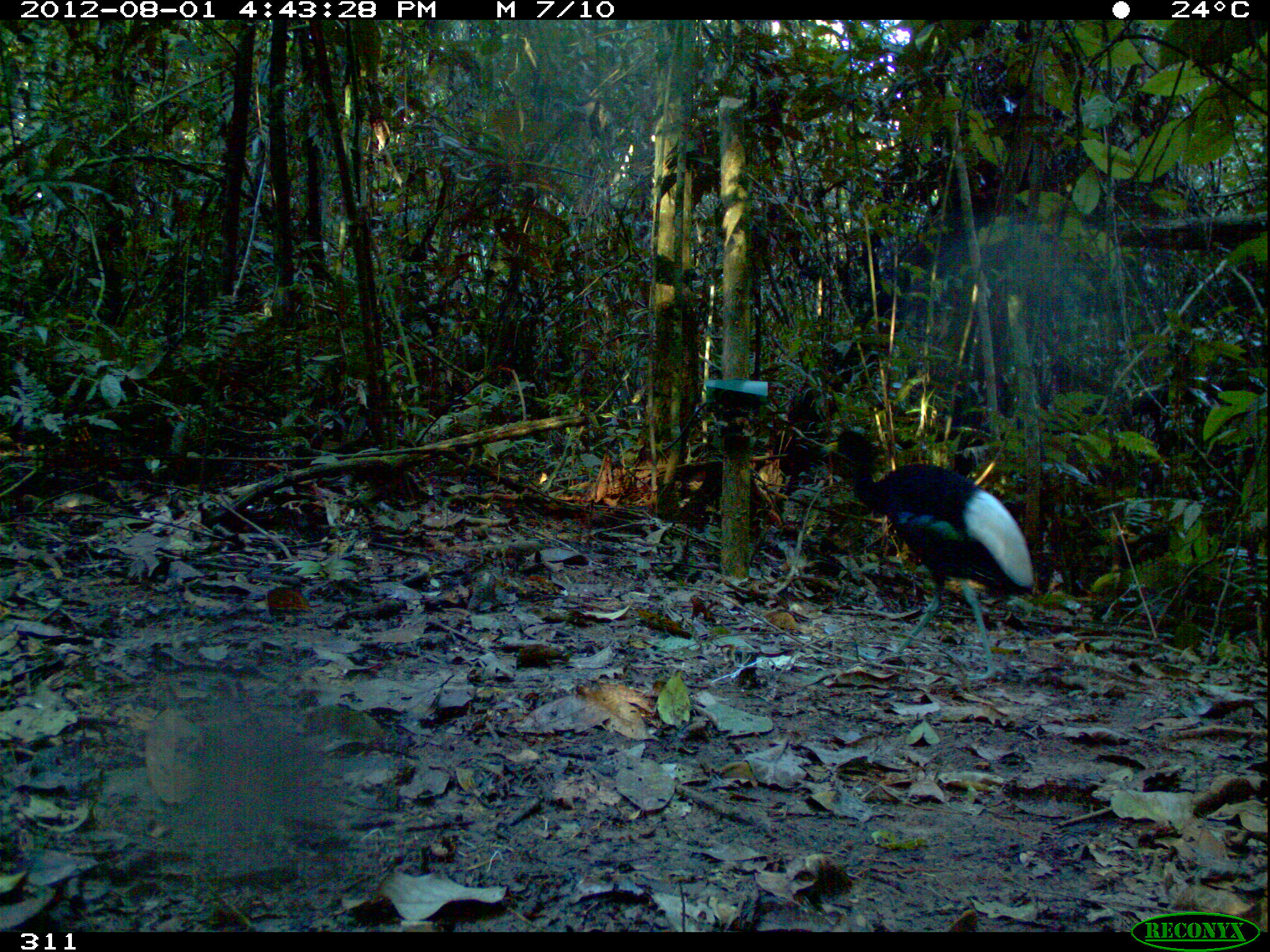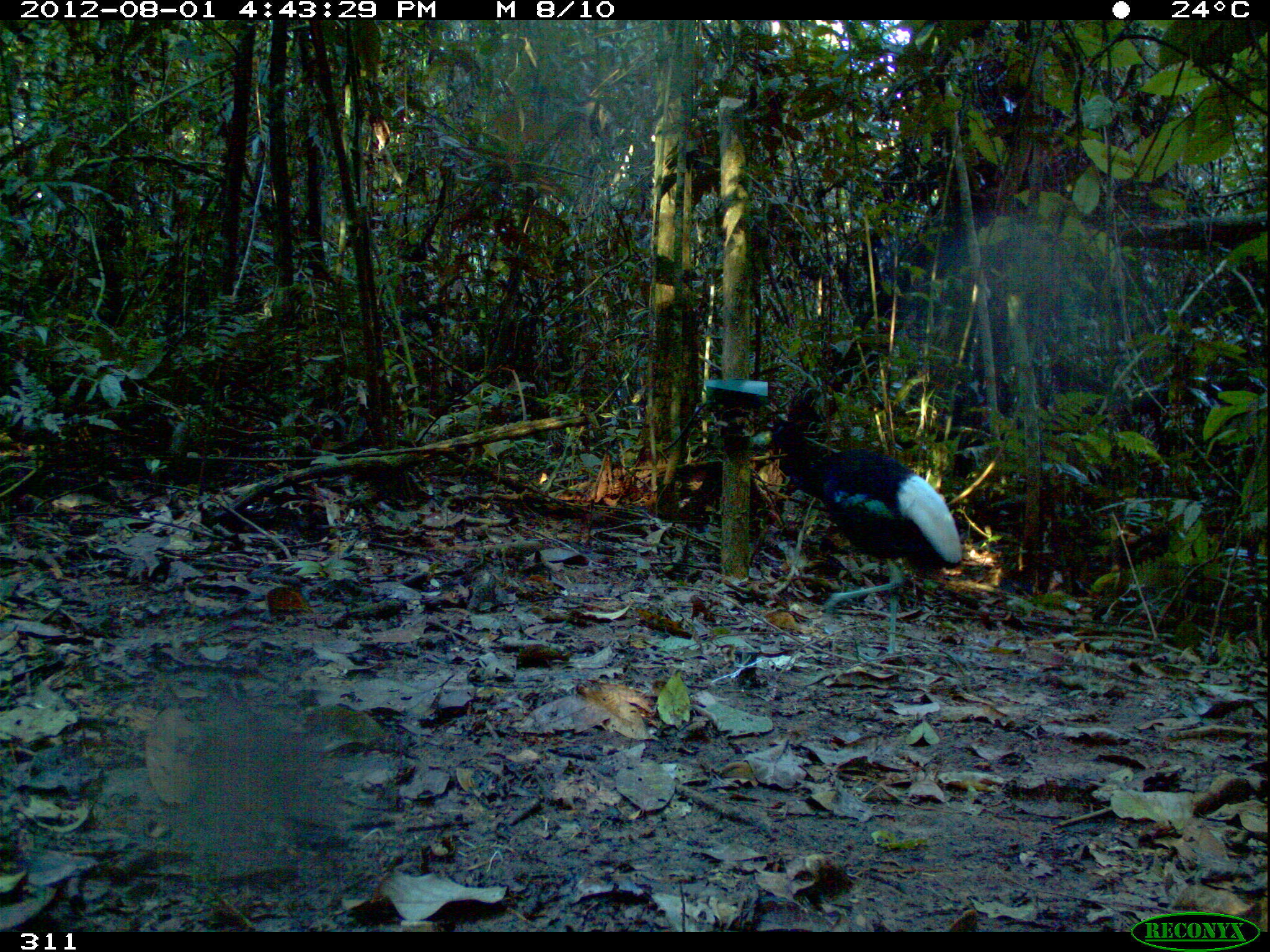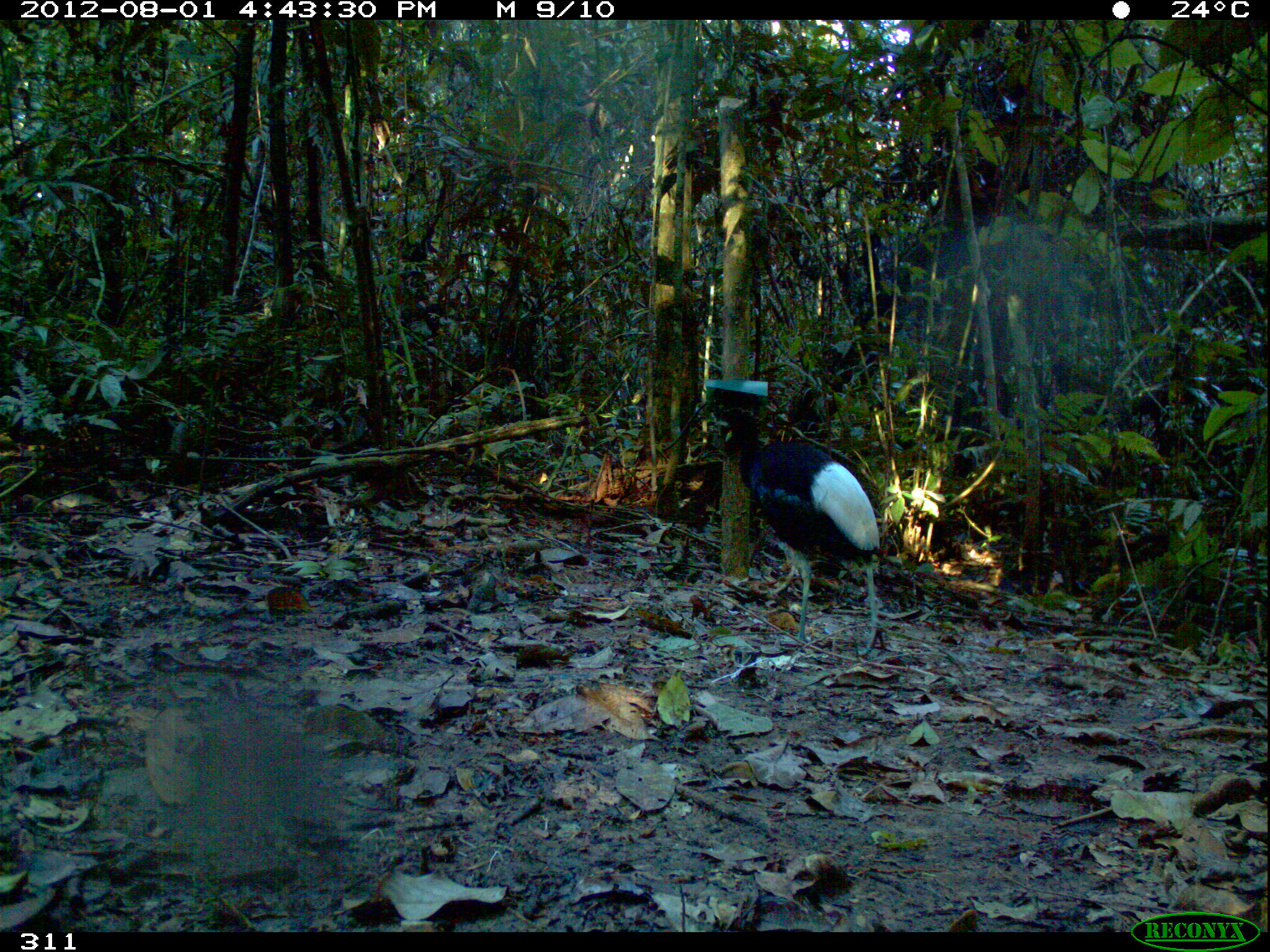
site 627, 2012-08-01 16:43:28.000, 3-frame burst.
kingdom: Animalia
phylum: Chordata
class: Aves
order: Gruiformes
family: Psophiidae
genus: Psophia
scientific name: Psophia leucoptera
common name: pale-winged trumpeter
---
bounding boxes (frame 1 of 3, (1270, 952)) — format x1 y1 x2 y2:
psophia leucoptera: 824 426 1037 680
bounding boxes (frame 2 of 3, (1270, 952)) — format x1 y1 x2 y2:
psophia leucoptera: 748 417 962 659